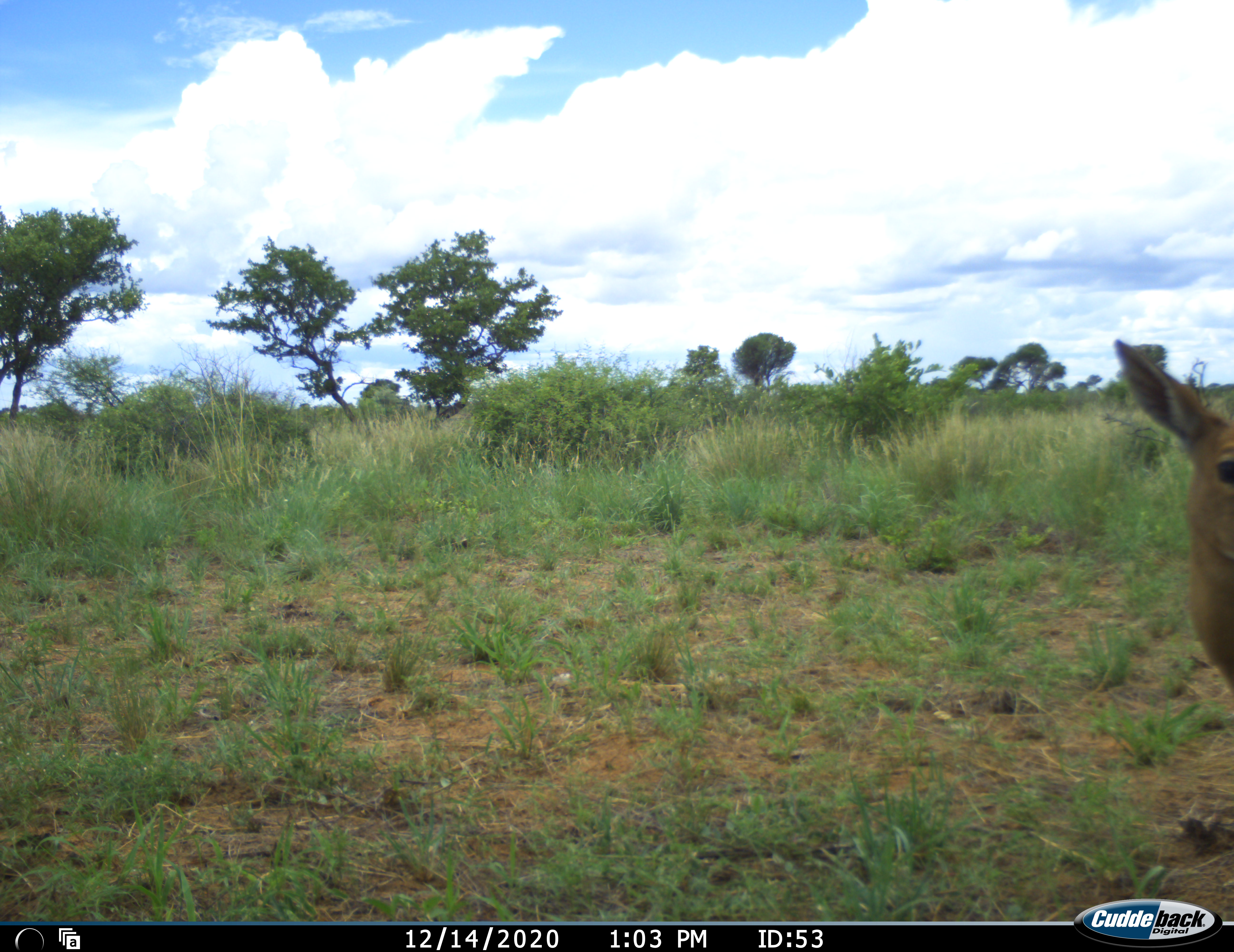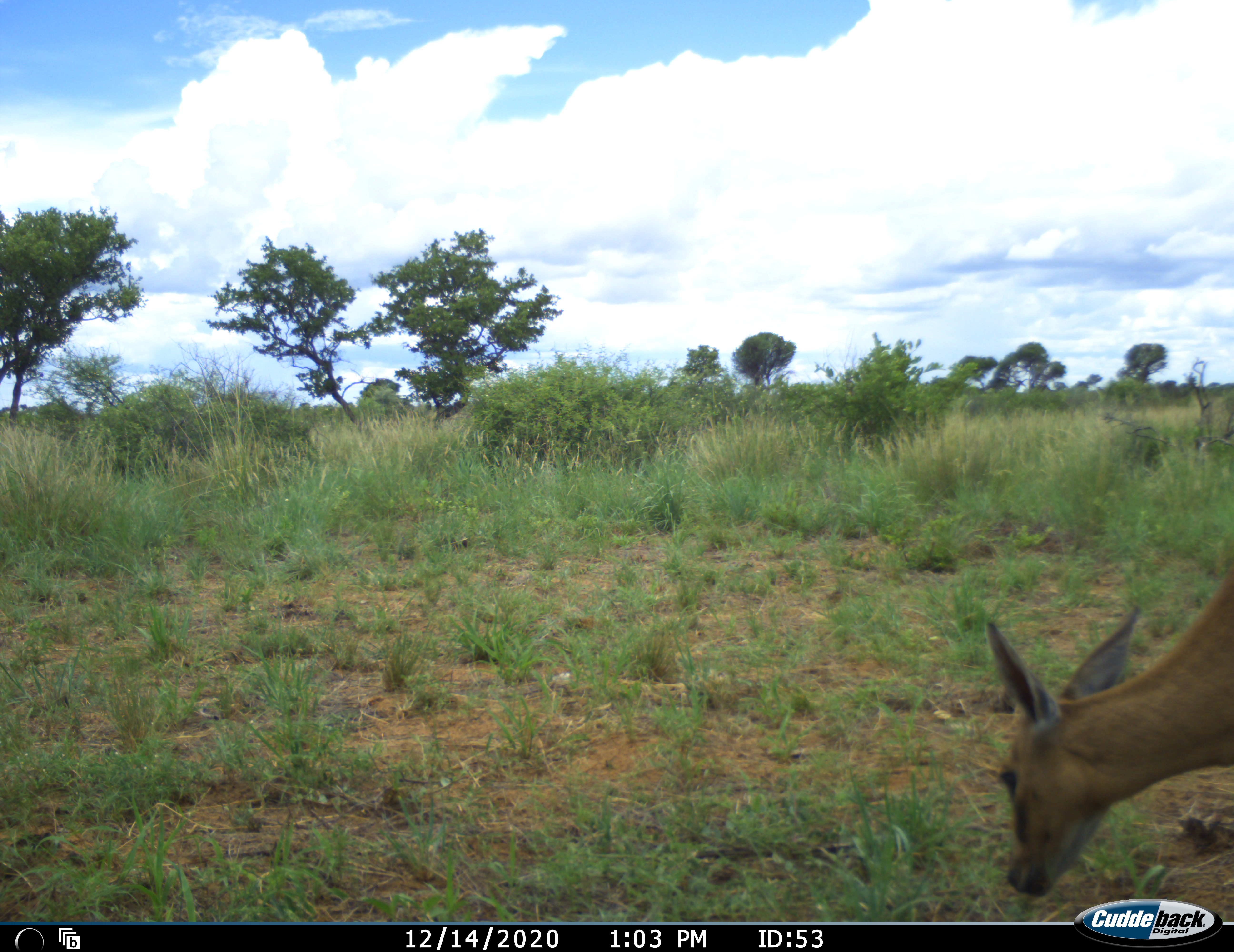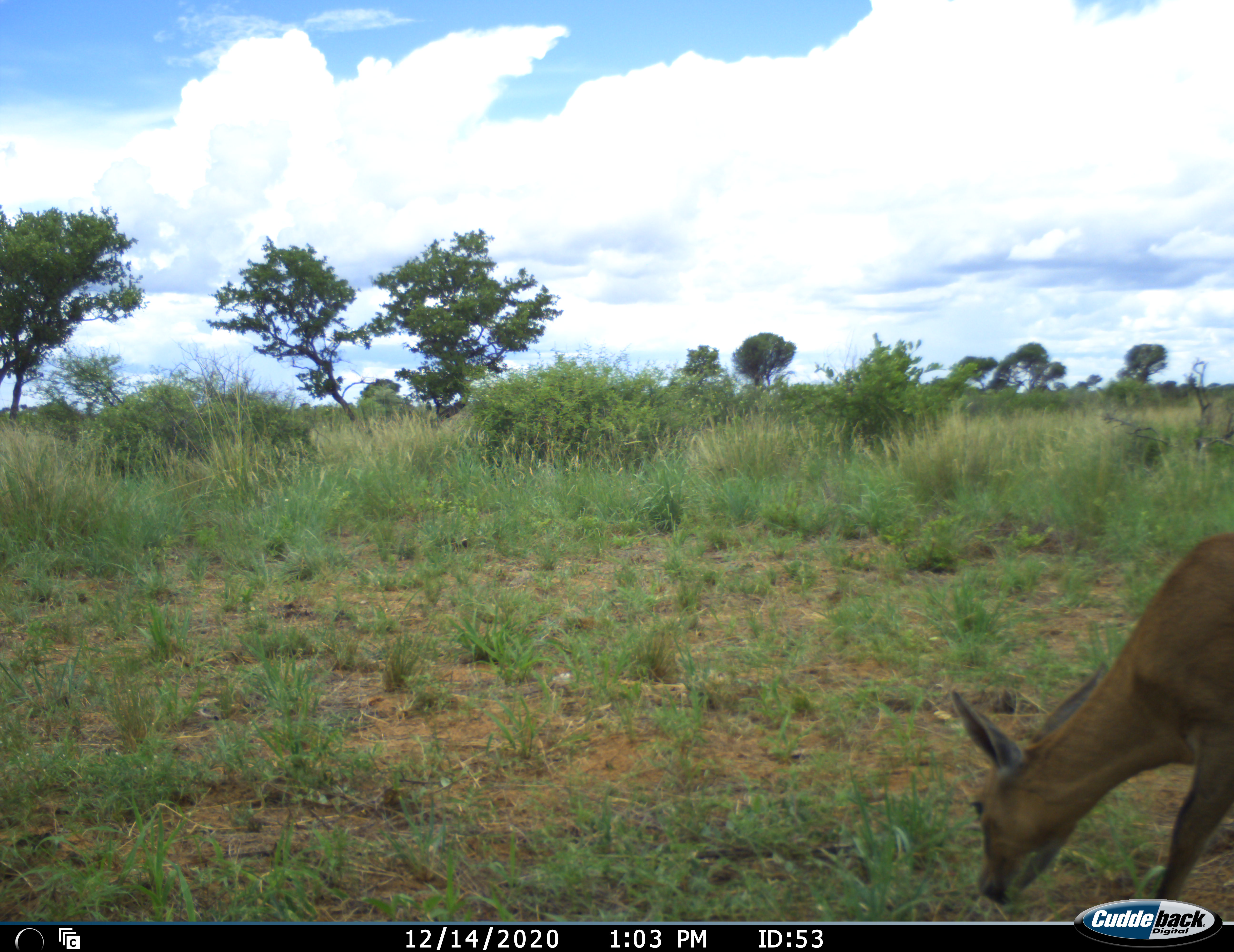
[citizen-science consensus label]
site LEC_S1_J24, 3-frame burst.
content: unidentified animal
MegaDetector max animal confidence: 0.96